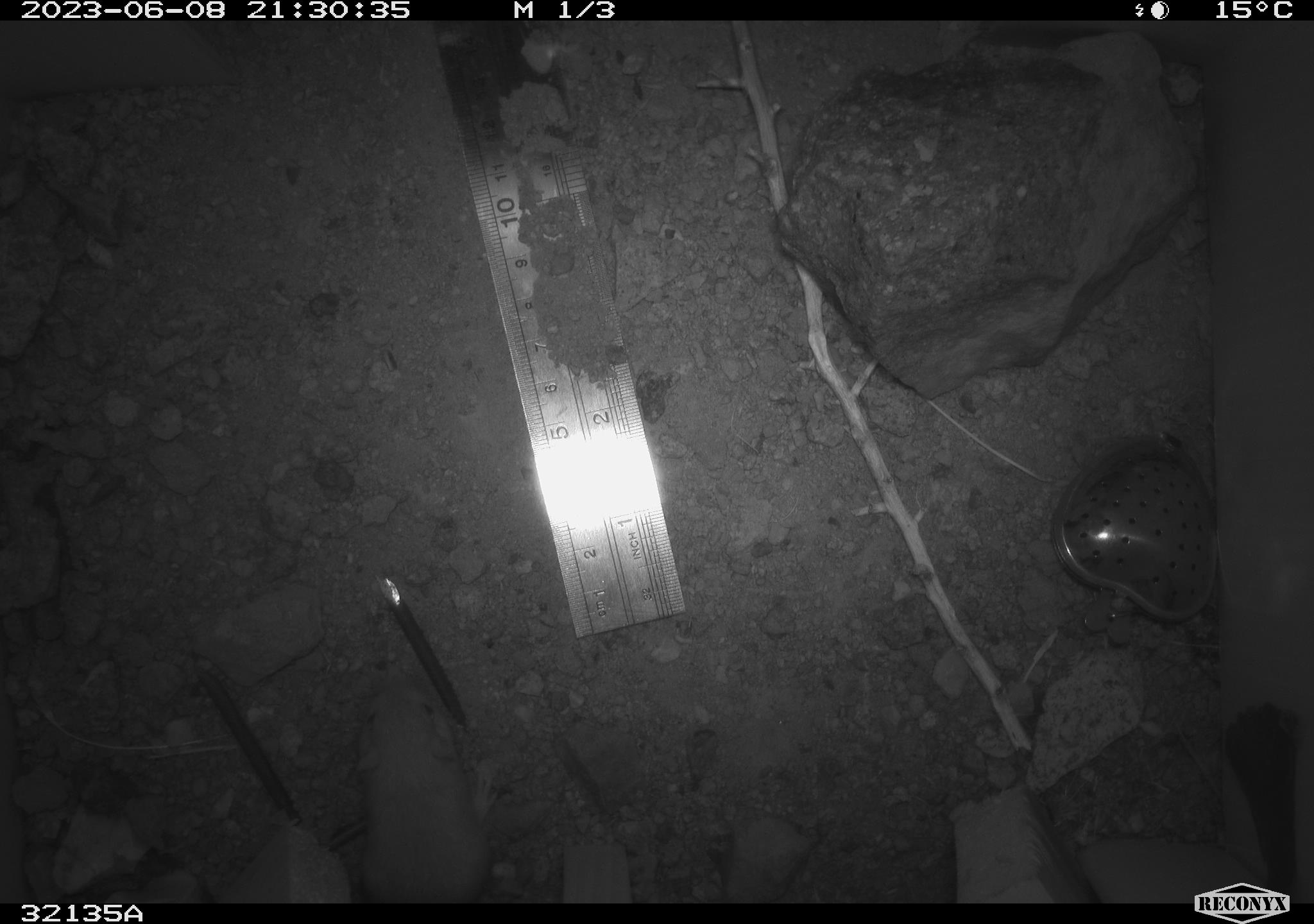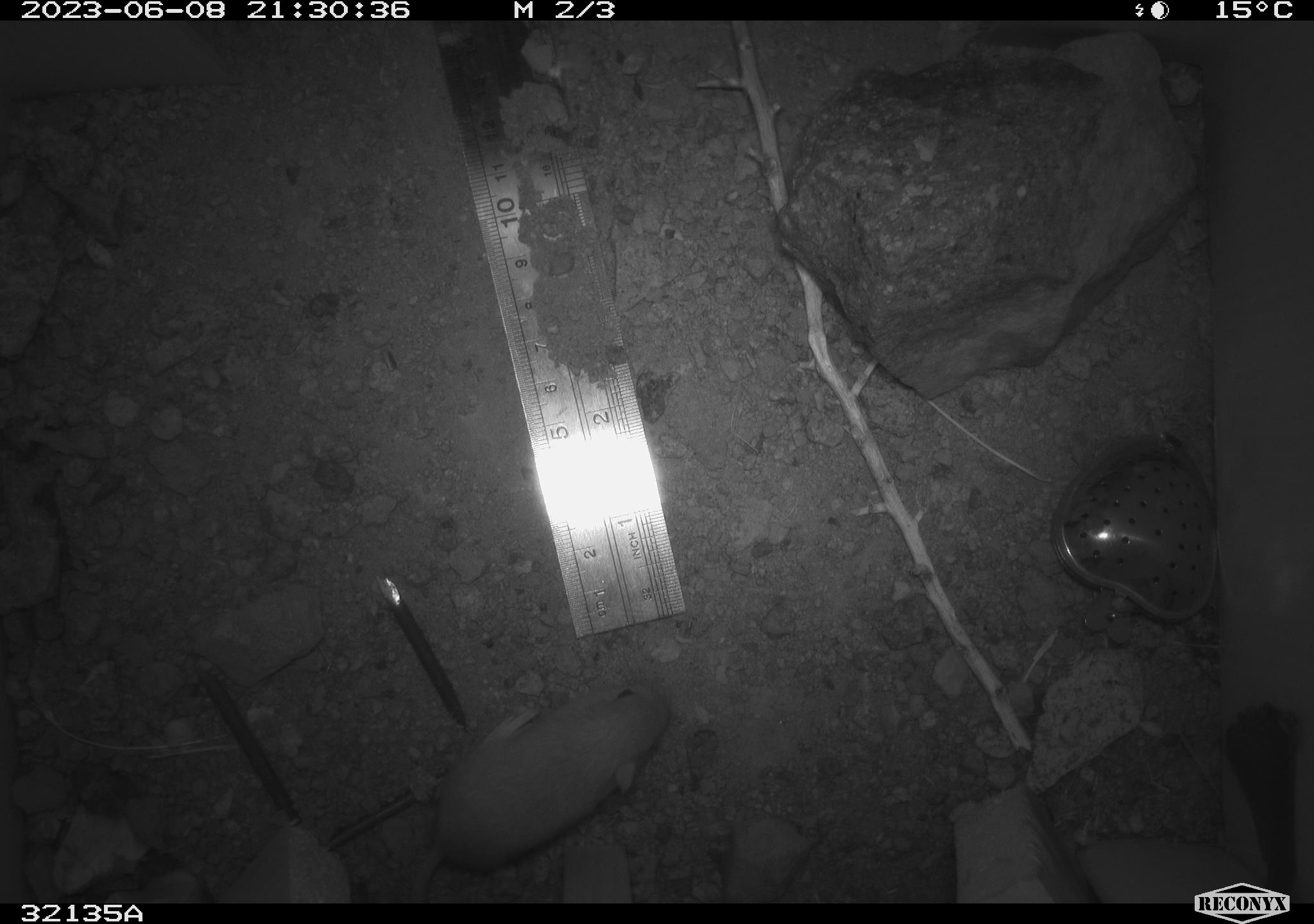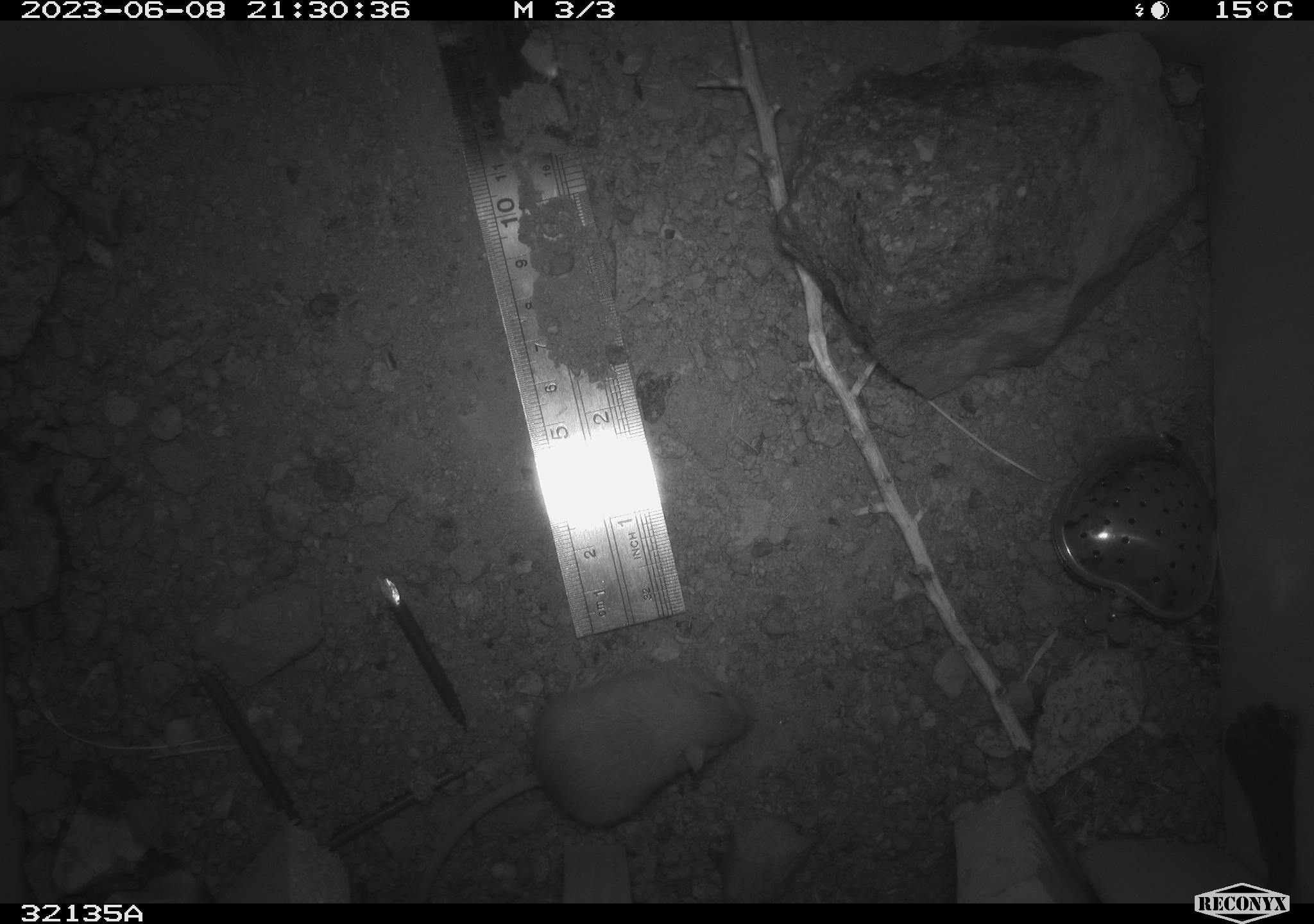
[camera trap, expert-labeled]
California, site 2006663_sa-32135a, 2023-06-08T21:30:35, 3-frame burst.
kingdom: Animalia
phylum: Chordata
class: Mammalia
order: Rodentia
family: Heteromyidae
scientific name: Heteromyidae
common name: kangaroo rats and pocket mice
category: heteromyidae family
Heteromyidae family (kangaroo rats and pocket mice) (Heteromyidae).